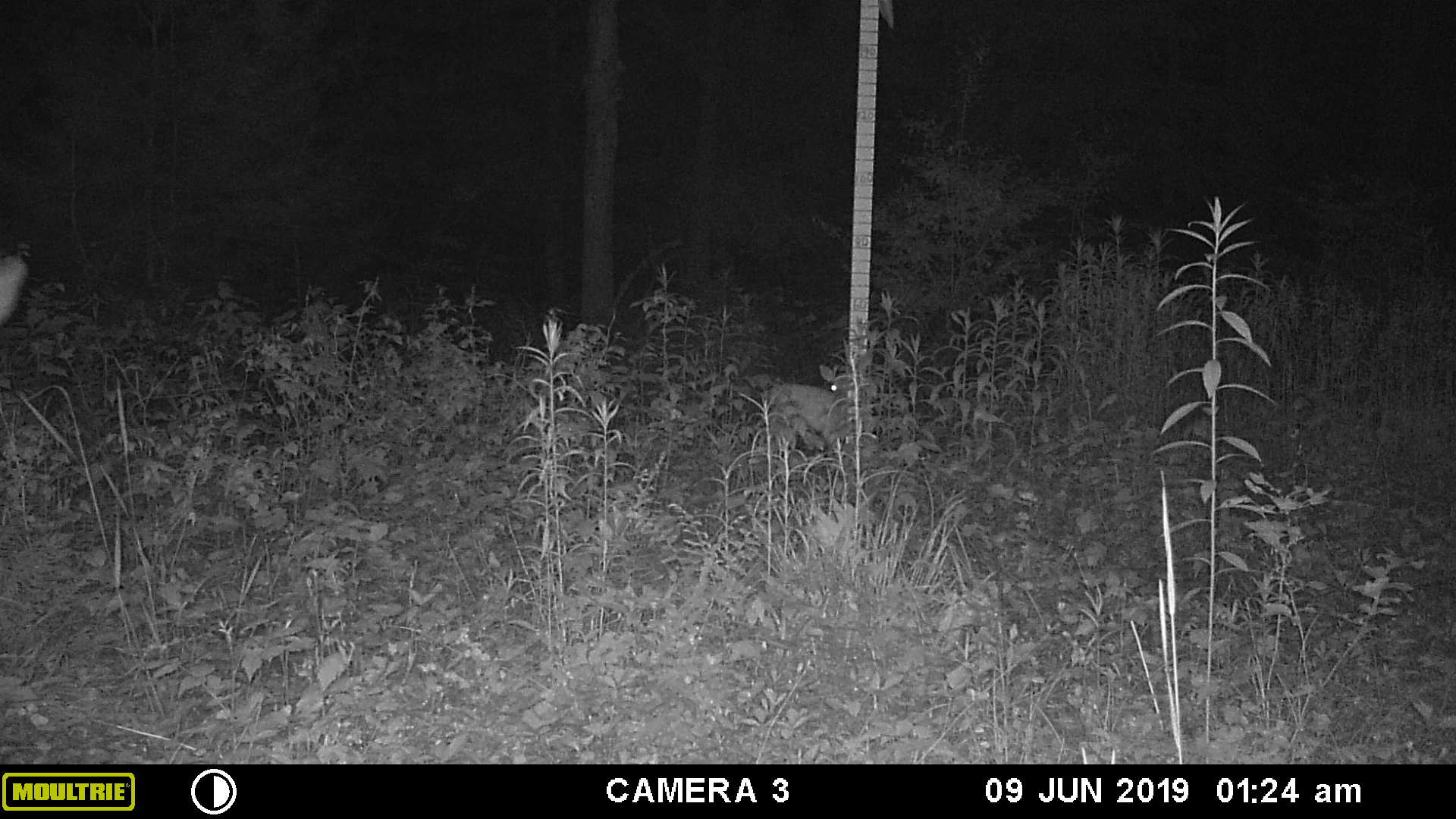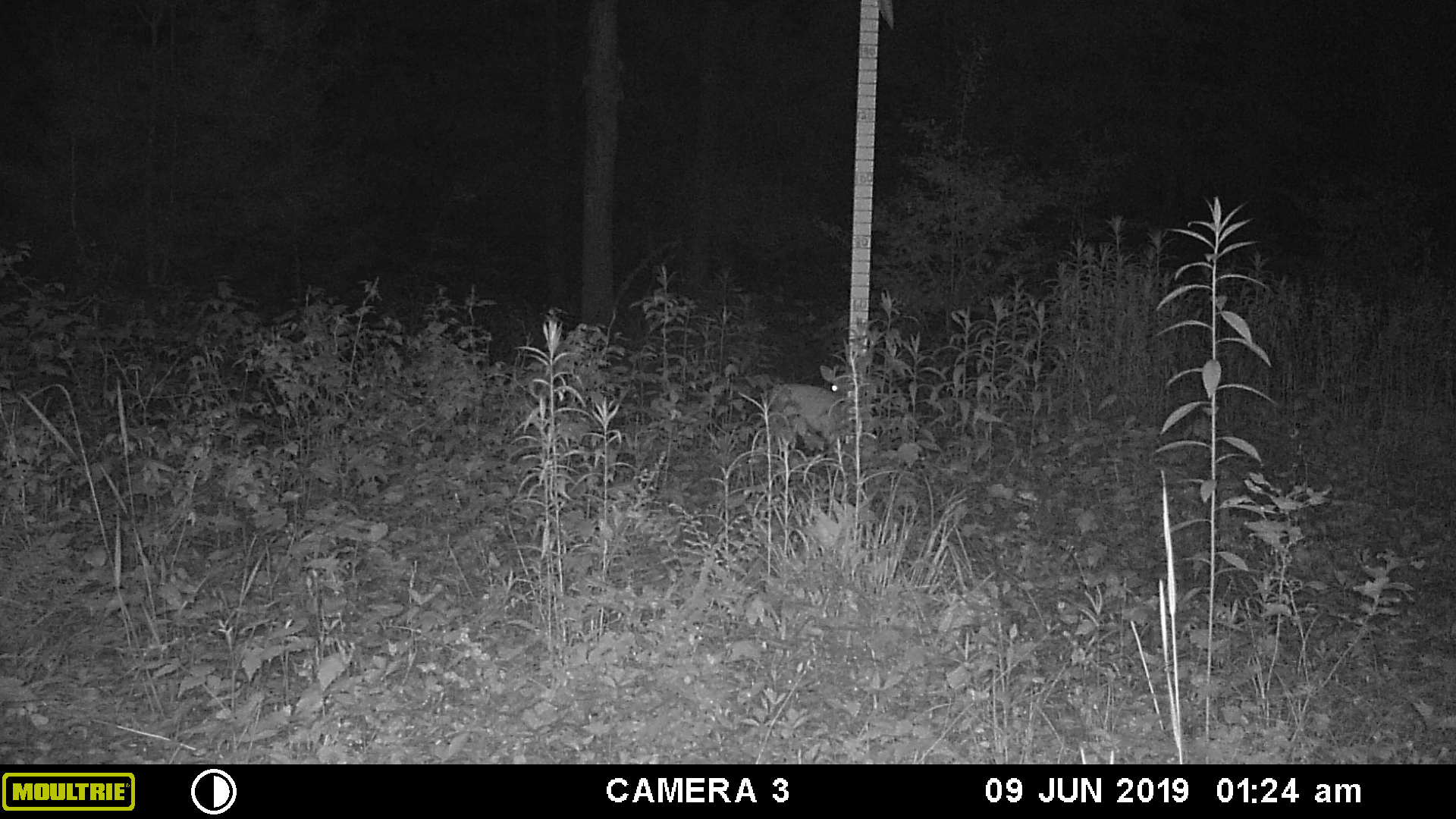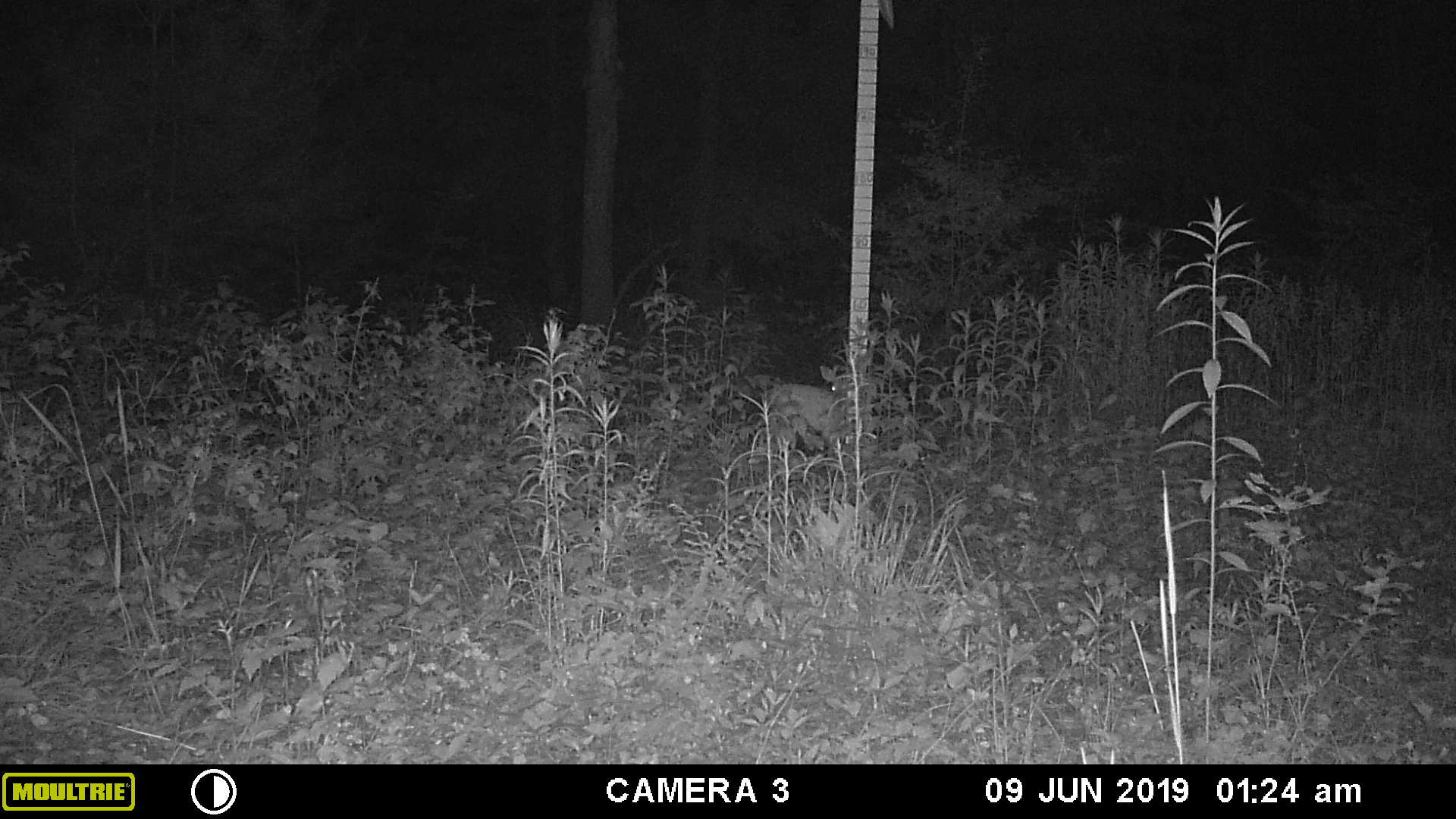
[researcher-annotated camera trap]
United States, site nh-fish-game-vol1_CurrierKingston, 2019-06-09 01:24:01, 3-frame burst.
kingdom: Animalia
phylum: Chordata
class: Mammalia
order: Artiodactyla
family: Cervidae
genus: Odocoileus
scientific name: Odocoileus virginianus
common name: white-tailed deer